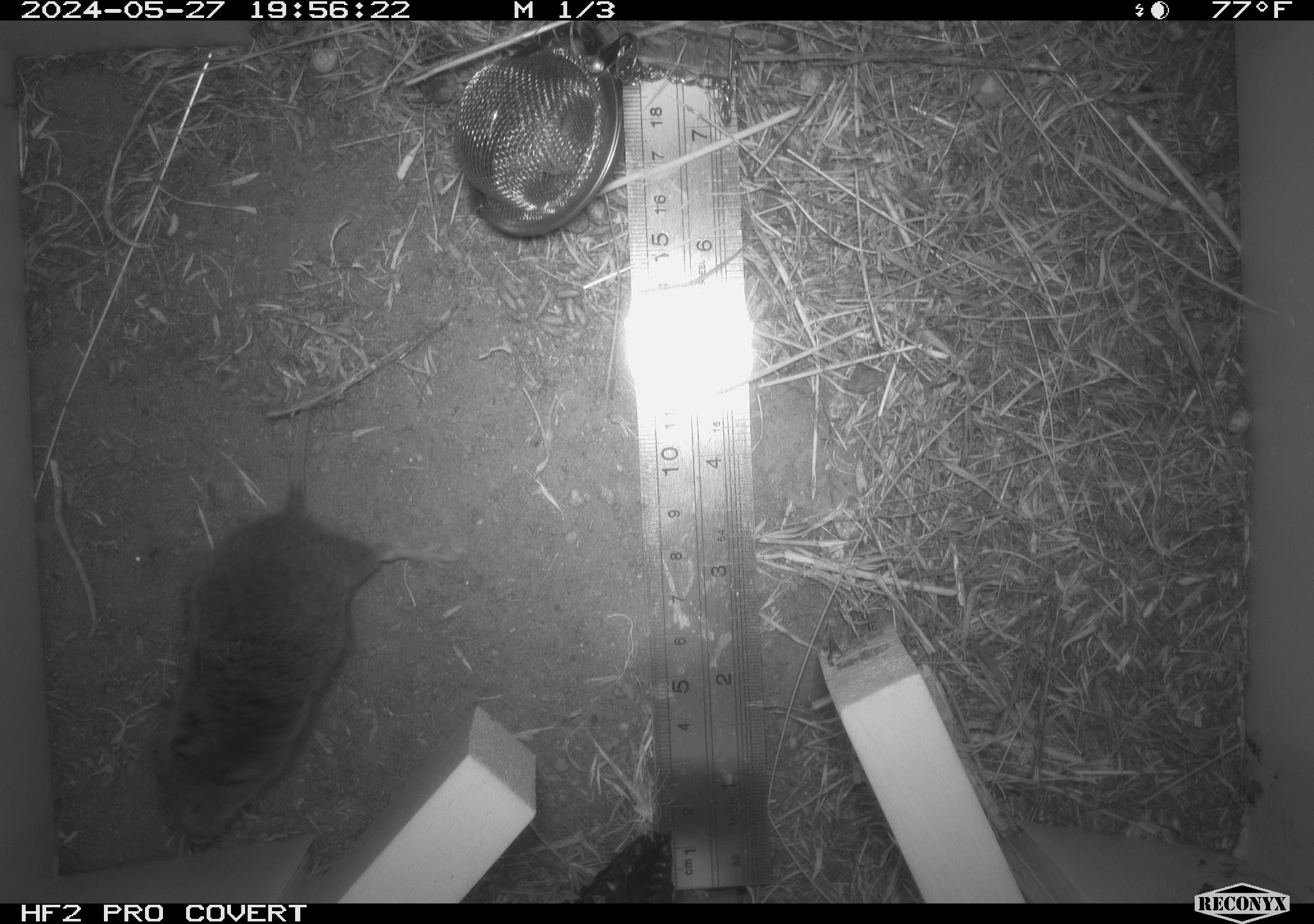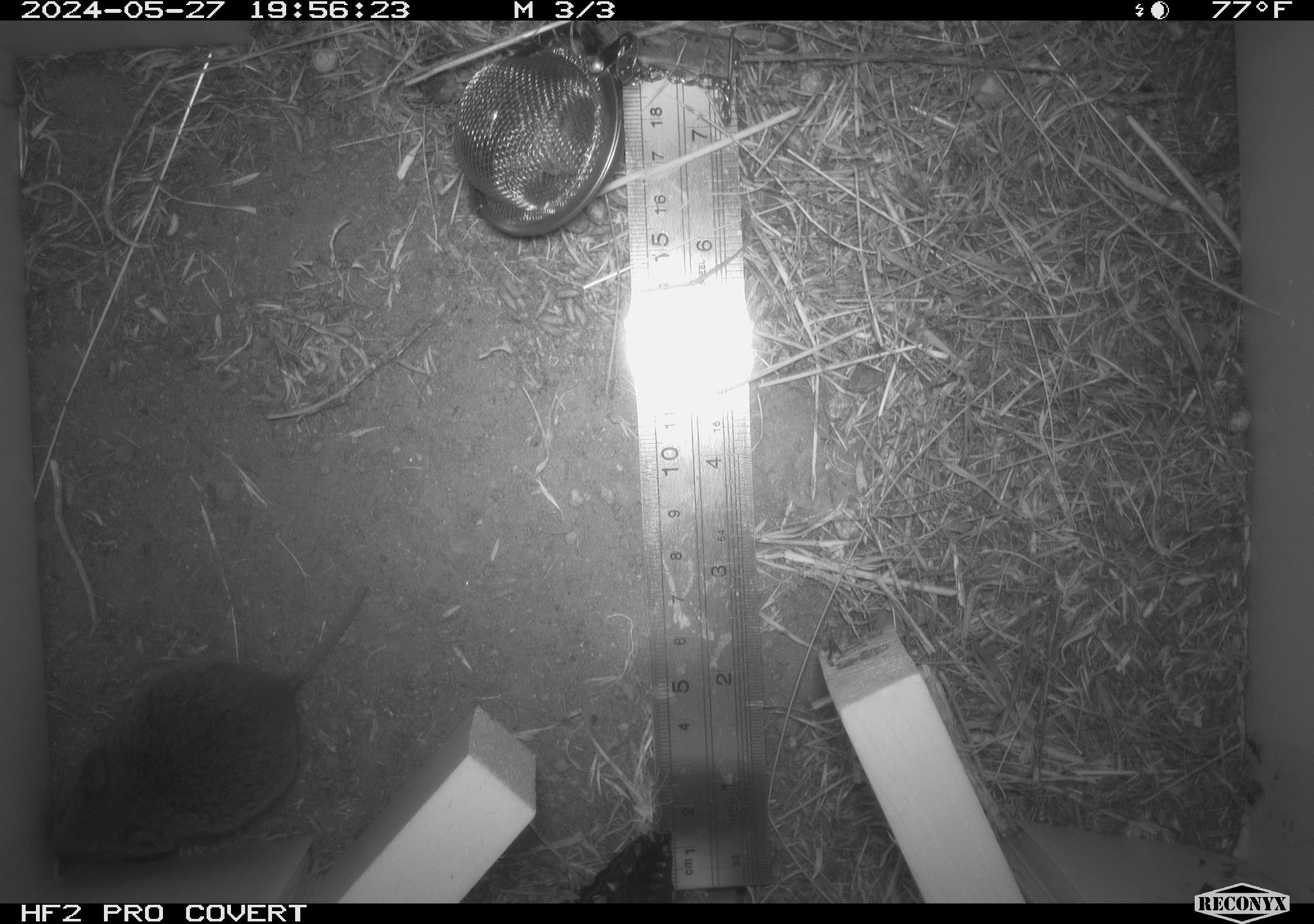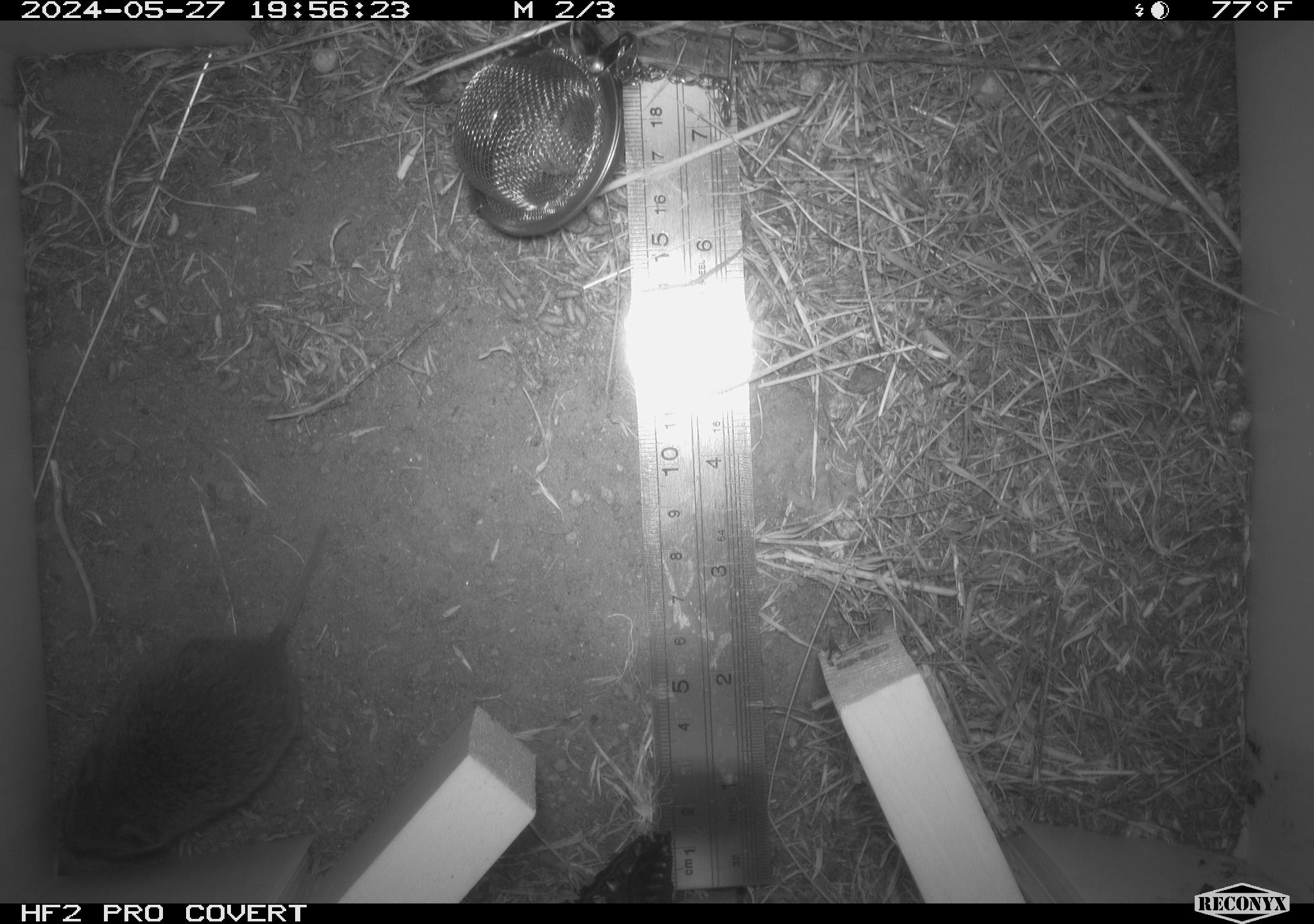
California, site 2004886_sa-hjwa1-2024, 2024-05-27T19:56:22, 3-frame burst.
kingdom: Animalia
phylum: Chordata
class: Mammalia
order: Rodentia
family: Cricetidae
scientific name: Cricetidae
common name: hamsters, voles, lemmings, and allies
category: cricetidae family